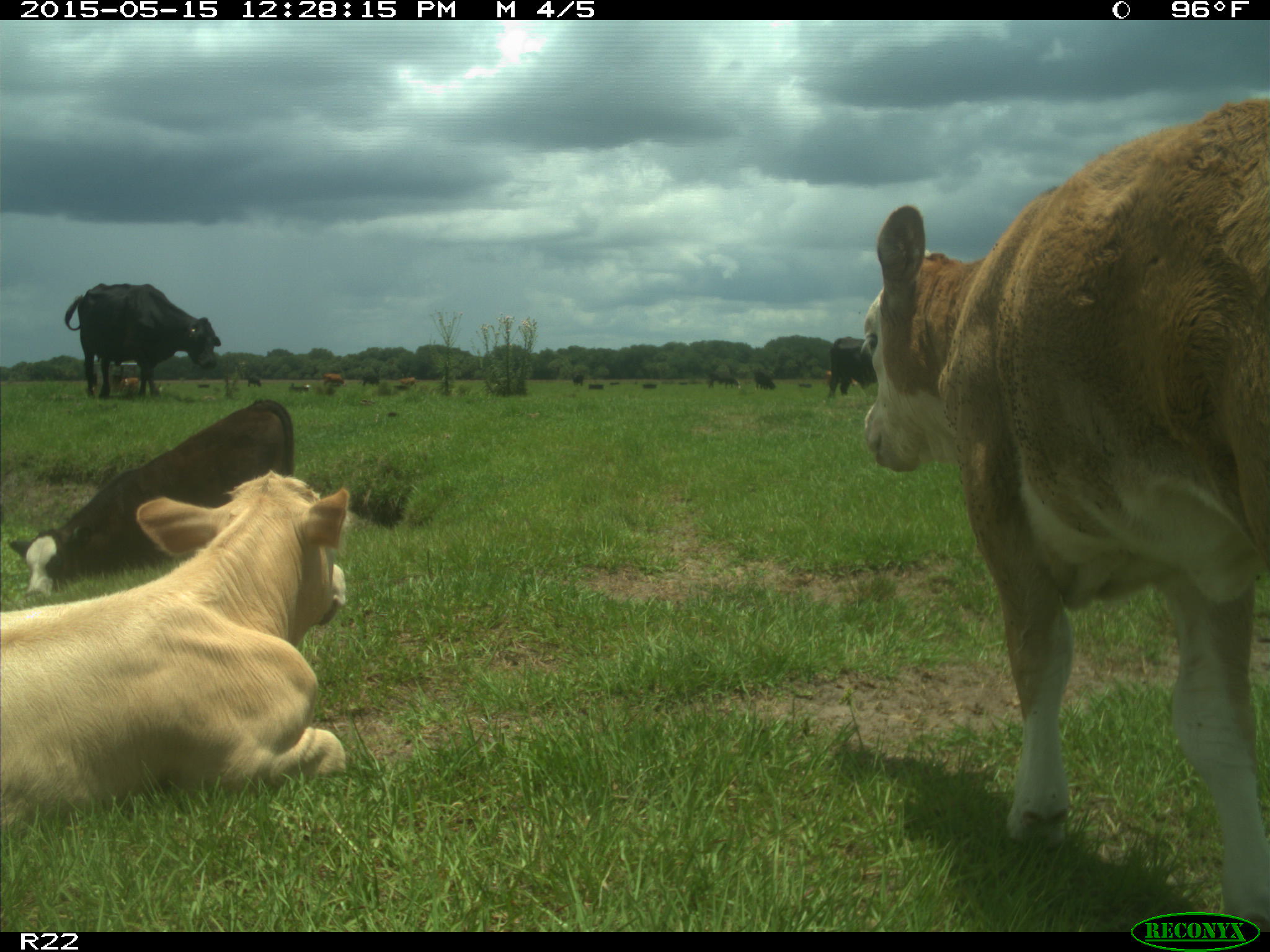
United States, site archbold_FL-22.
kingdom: Animalia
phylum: Chordata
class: Mammalia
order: Artiodactyla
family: Bovidae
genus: Bos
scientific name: Bos taurus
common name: domestic cow